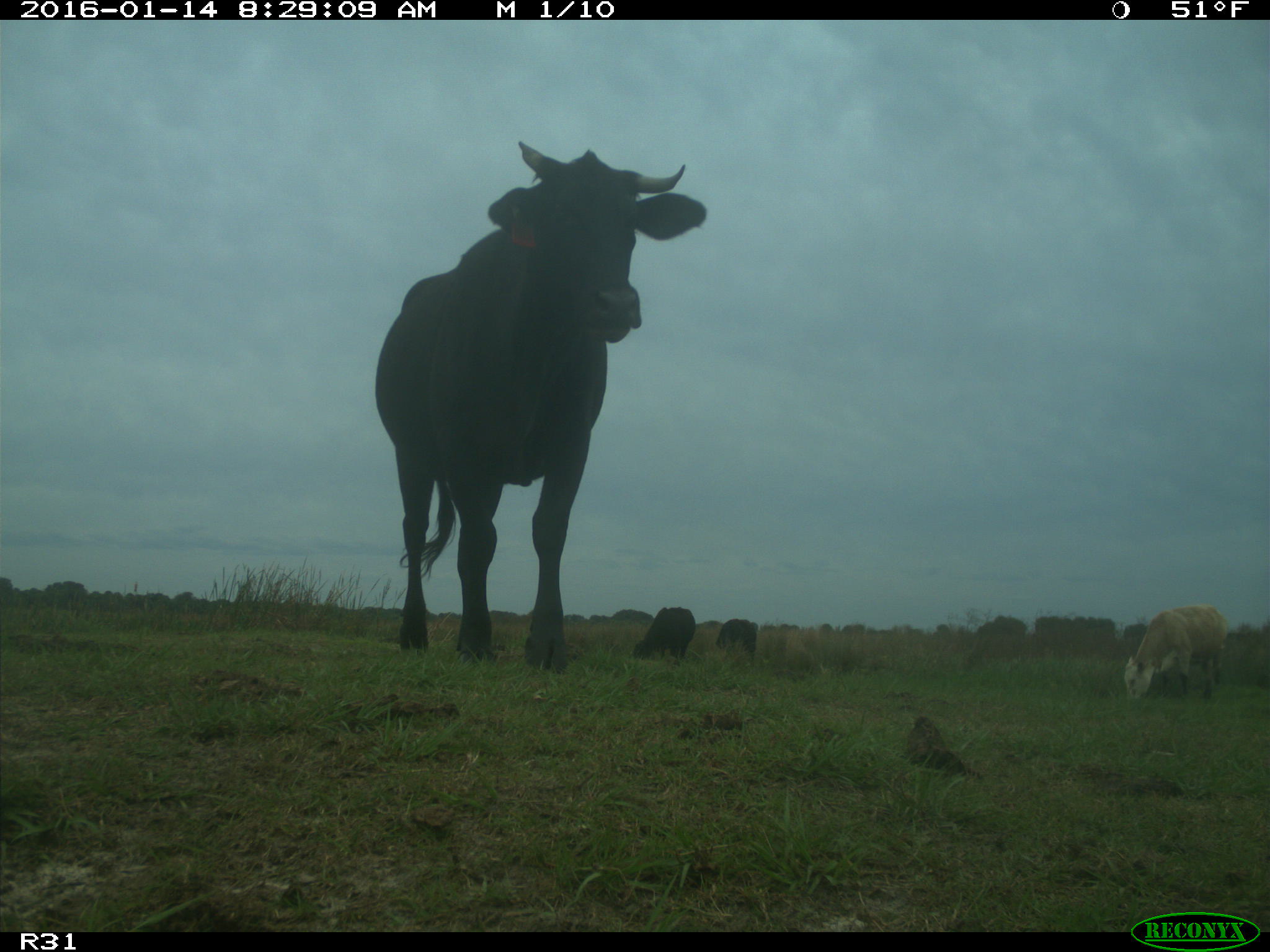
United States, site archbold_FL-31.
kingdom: Animalia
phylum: Chordata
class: Mammalia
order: Artiodactyla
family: Bovidae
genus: Bos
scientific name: Bos taurus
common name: domestic cow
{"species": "Bos taurus (domestic cow)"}